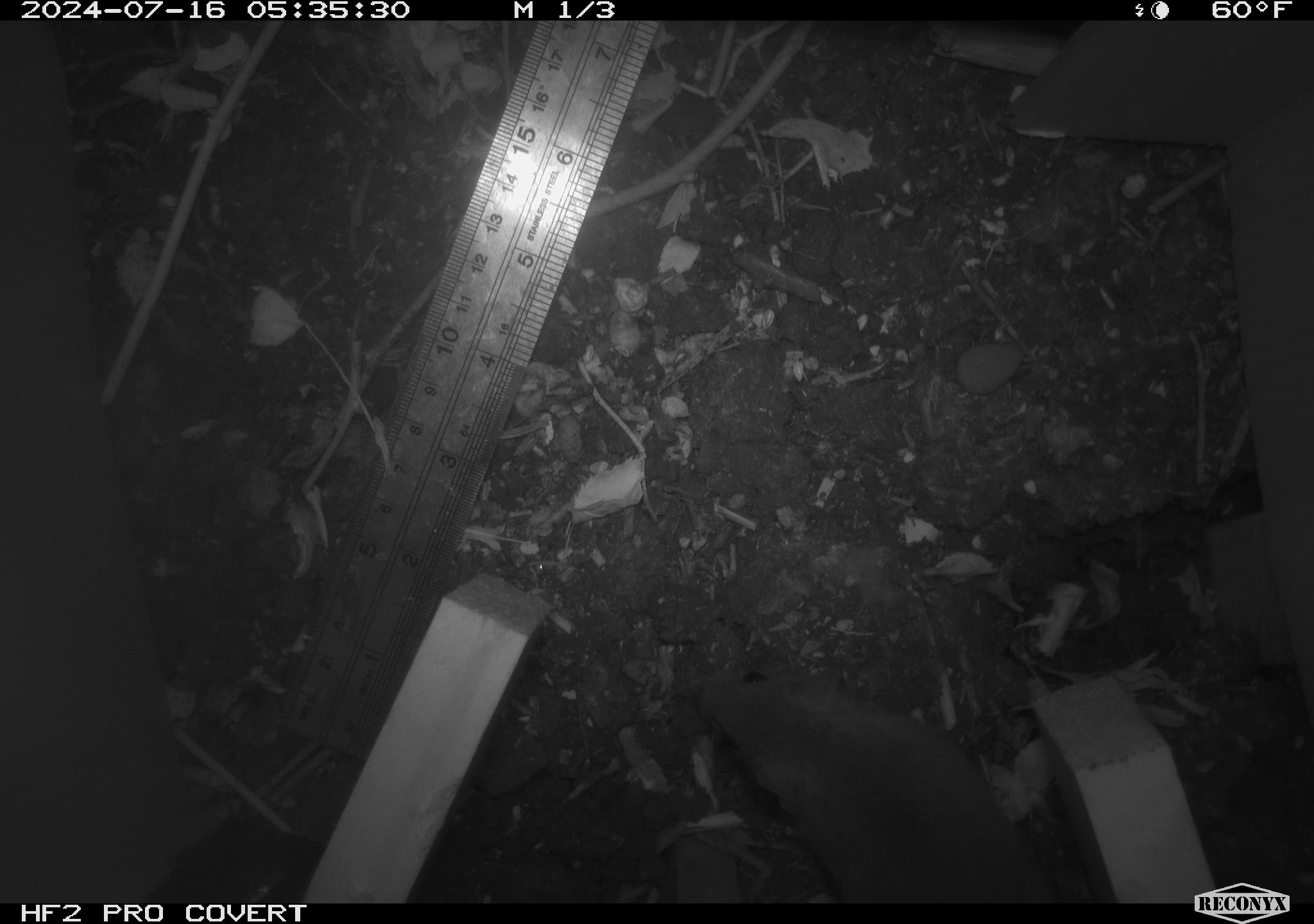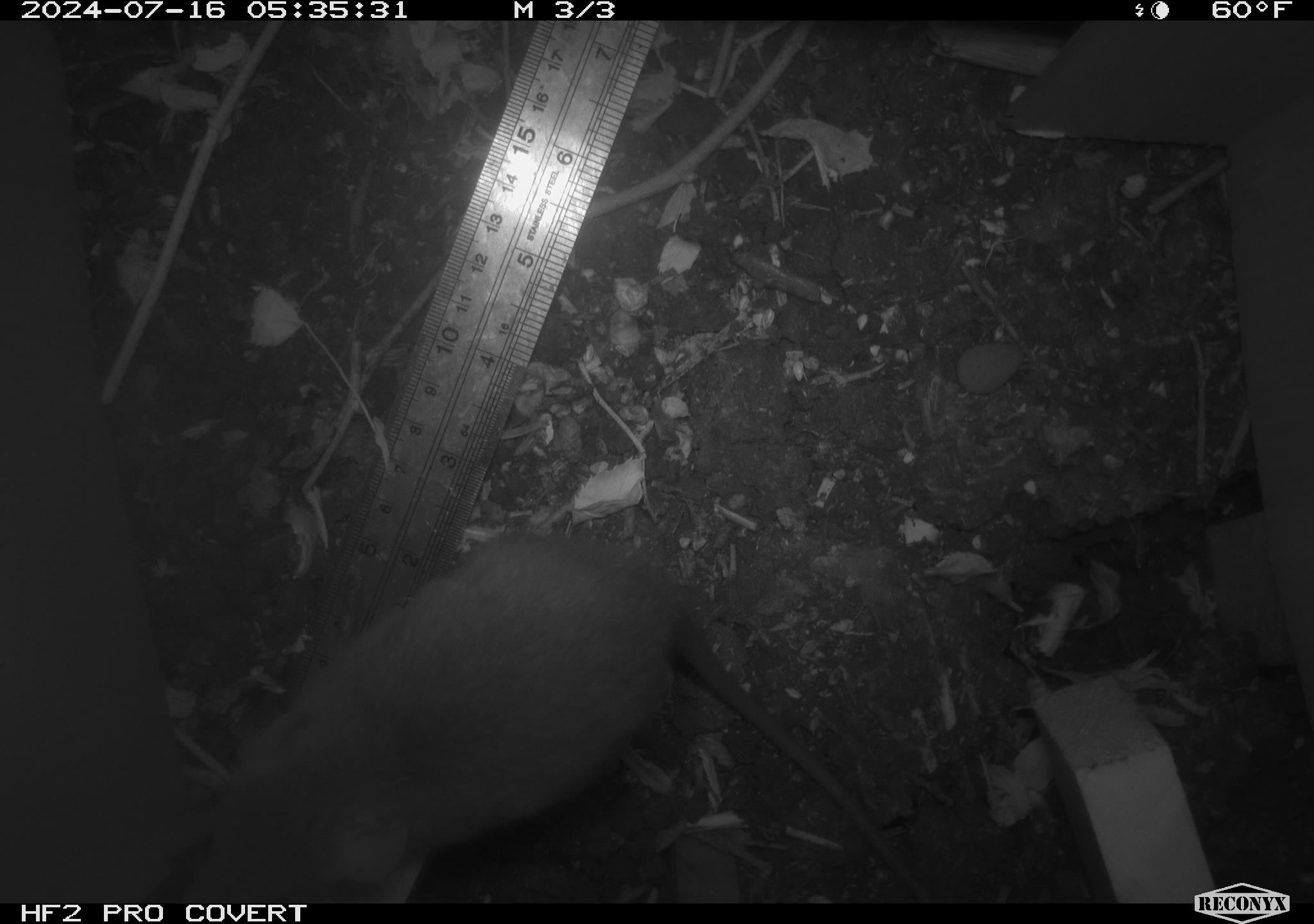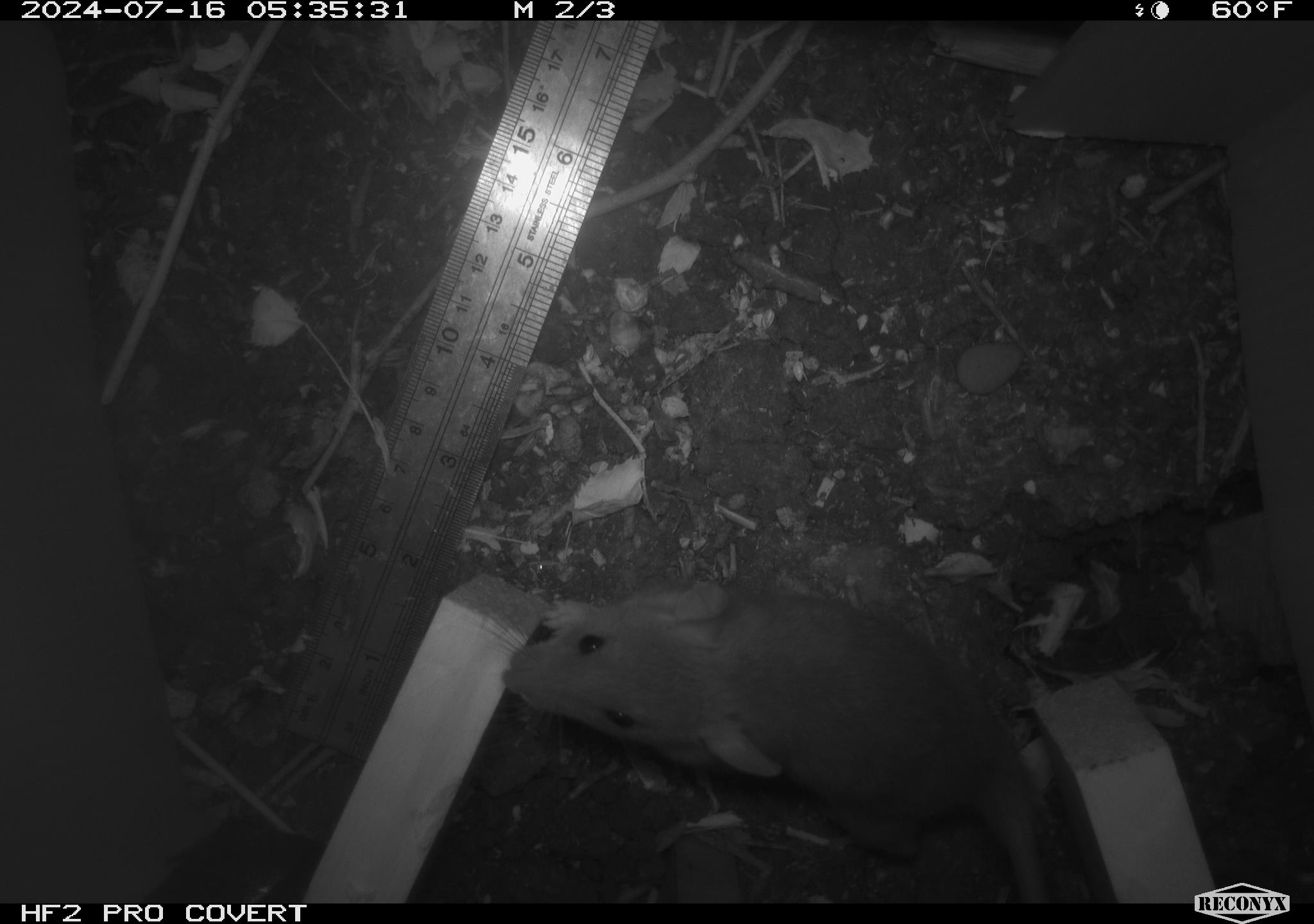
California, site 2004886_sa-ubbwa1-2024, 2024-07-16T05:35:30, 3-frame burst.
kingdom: Animalia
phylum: Chordata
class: Mammalia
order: Rodentia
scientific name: Rodentia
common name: woodrat or rat or mouse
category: woodrat or rat or mouse species